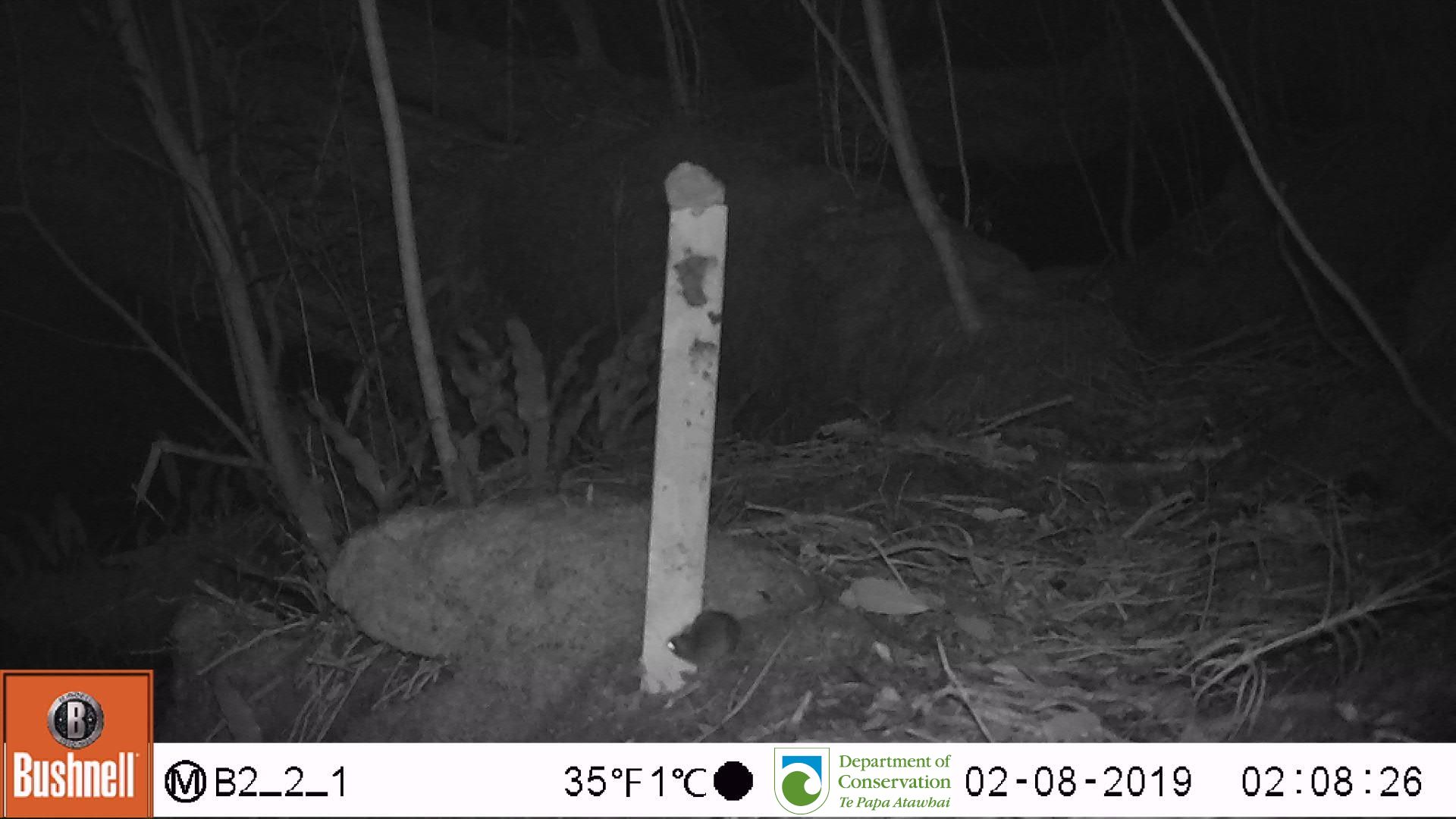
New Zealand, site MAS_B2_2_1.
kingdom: Animalia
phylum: Chordata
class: Mammalia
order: Rodentia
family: Muridae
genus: Mus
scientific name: Mus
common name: mouse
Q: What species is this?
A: Mouse (Mus).